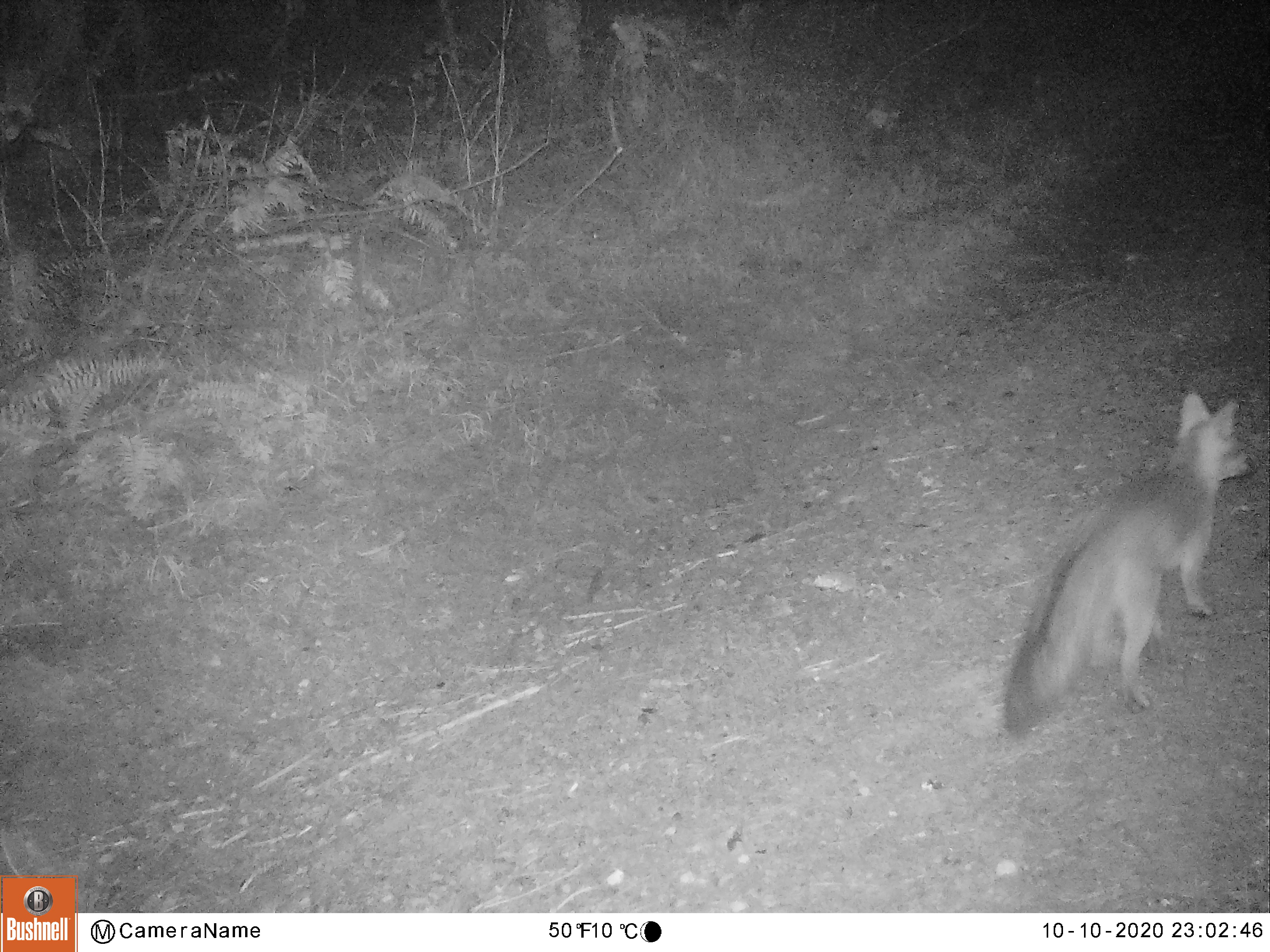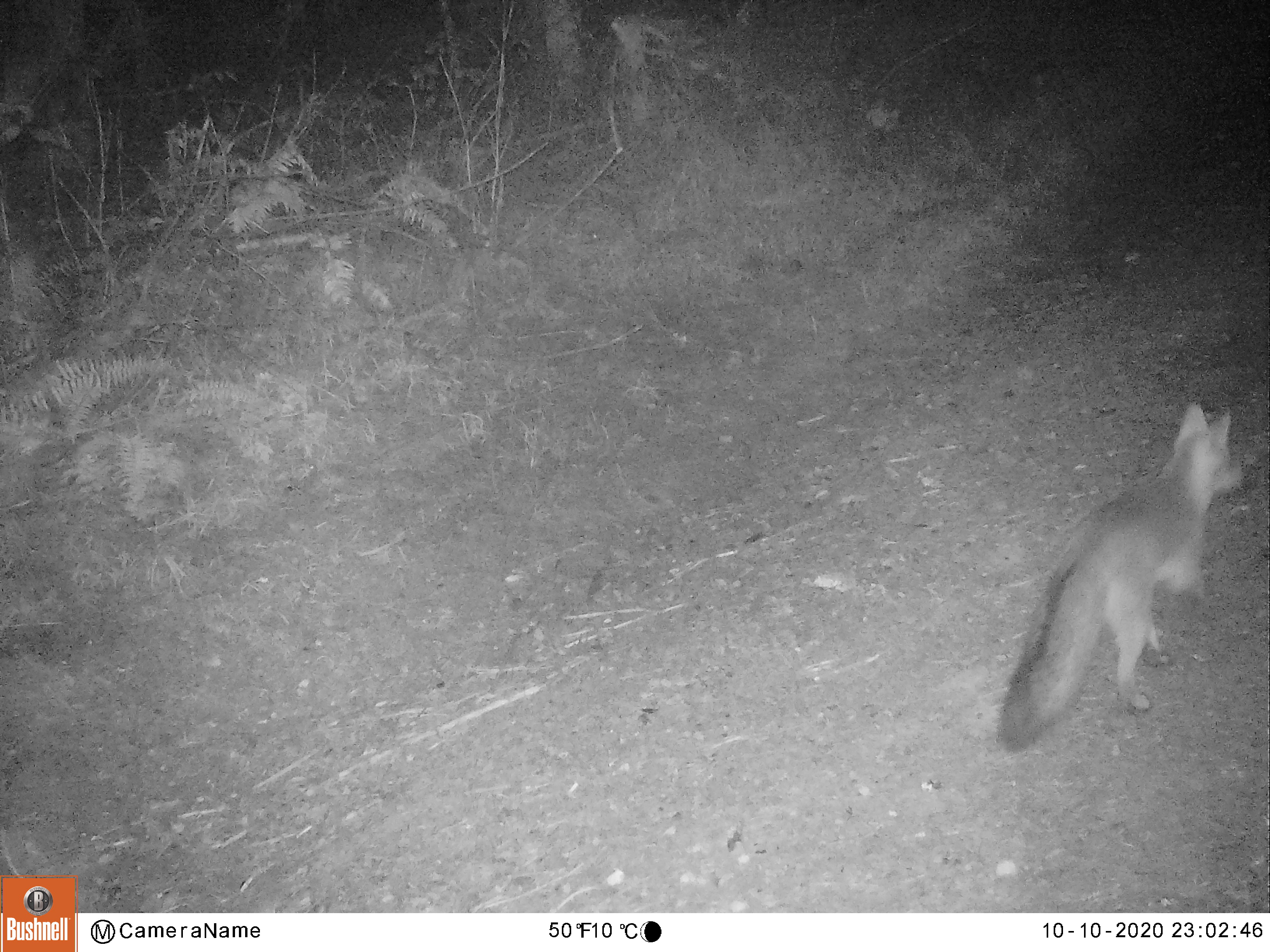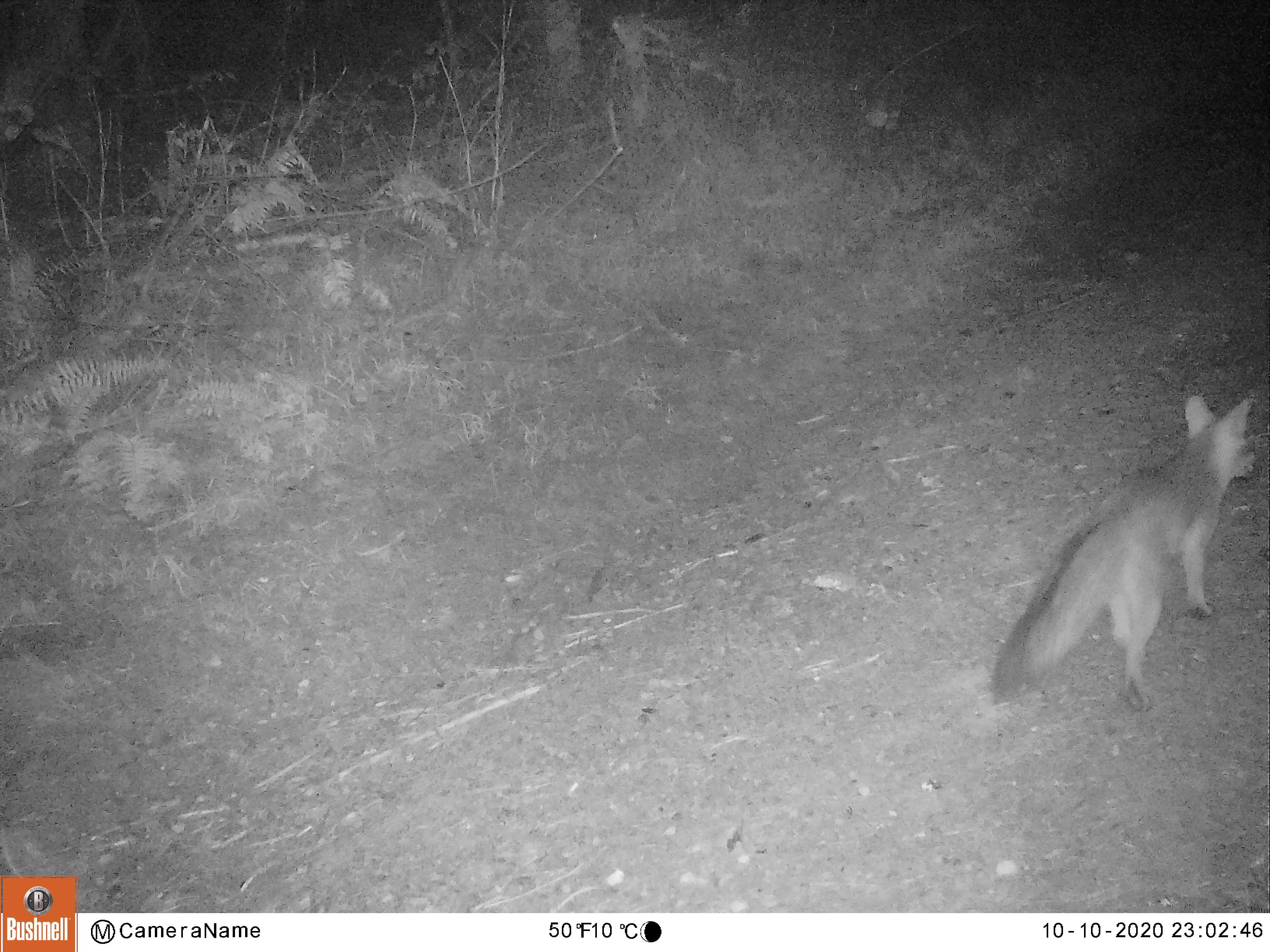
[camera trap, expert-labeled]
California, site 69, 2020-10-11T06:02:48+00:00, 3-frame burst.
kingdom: Animalia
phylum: Chordata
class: Mammalia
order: Carnivora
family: Canidae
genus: Urocyon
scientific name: Urocyon cinereoargenteus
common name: gray fox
Gray fox (Urocyon cinereoargenteus).